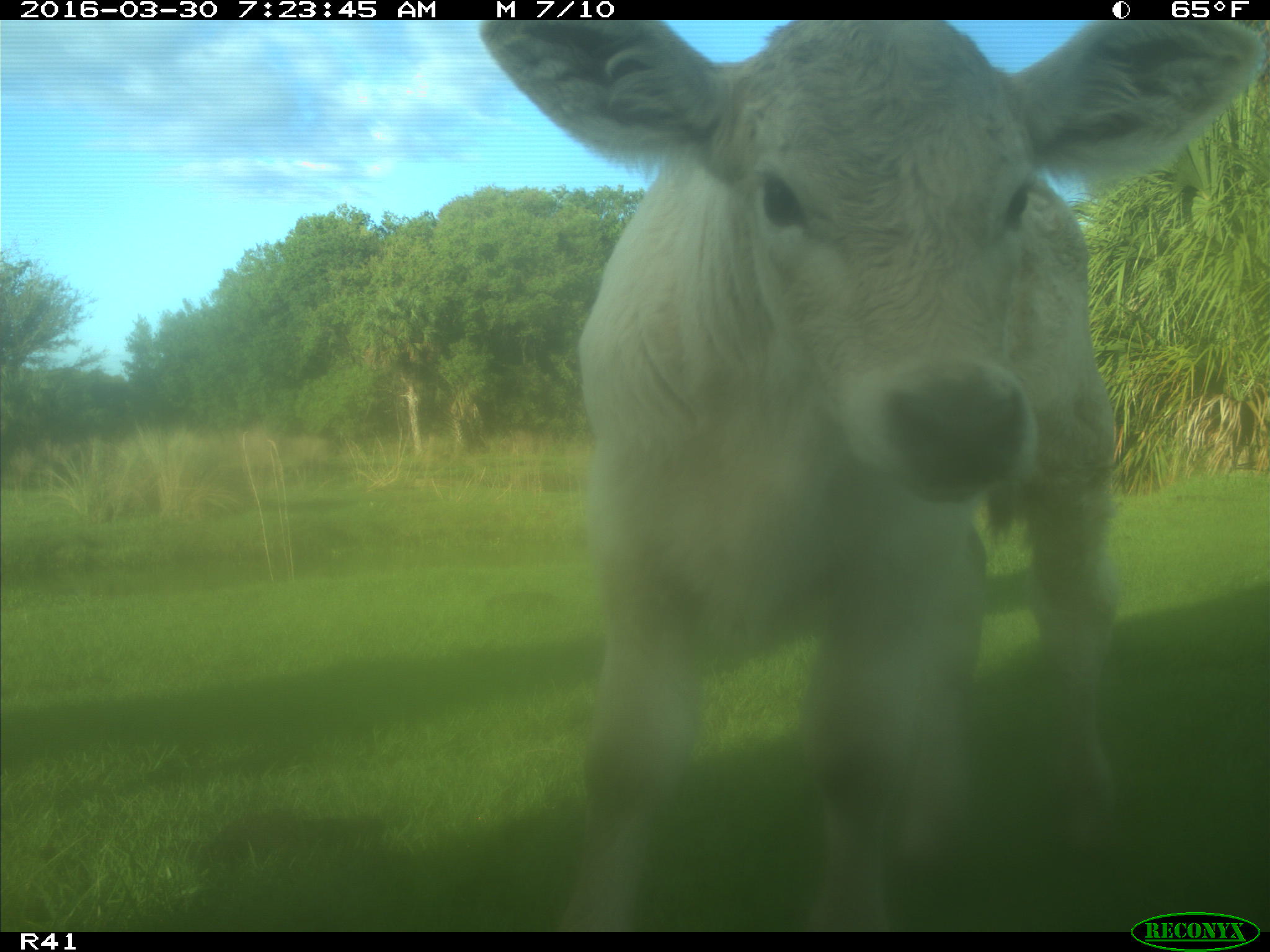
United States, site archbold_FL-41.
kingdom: Animalia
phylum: Chordata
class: Mammalia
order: Artiodactyla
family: Bovidae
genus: Bos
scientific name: Bos taurus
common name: domestic cow